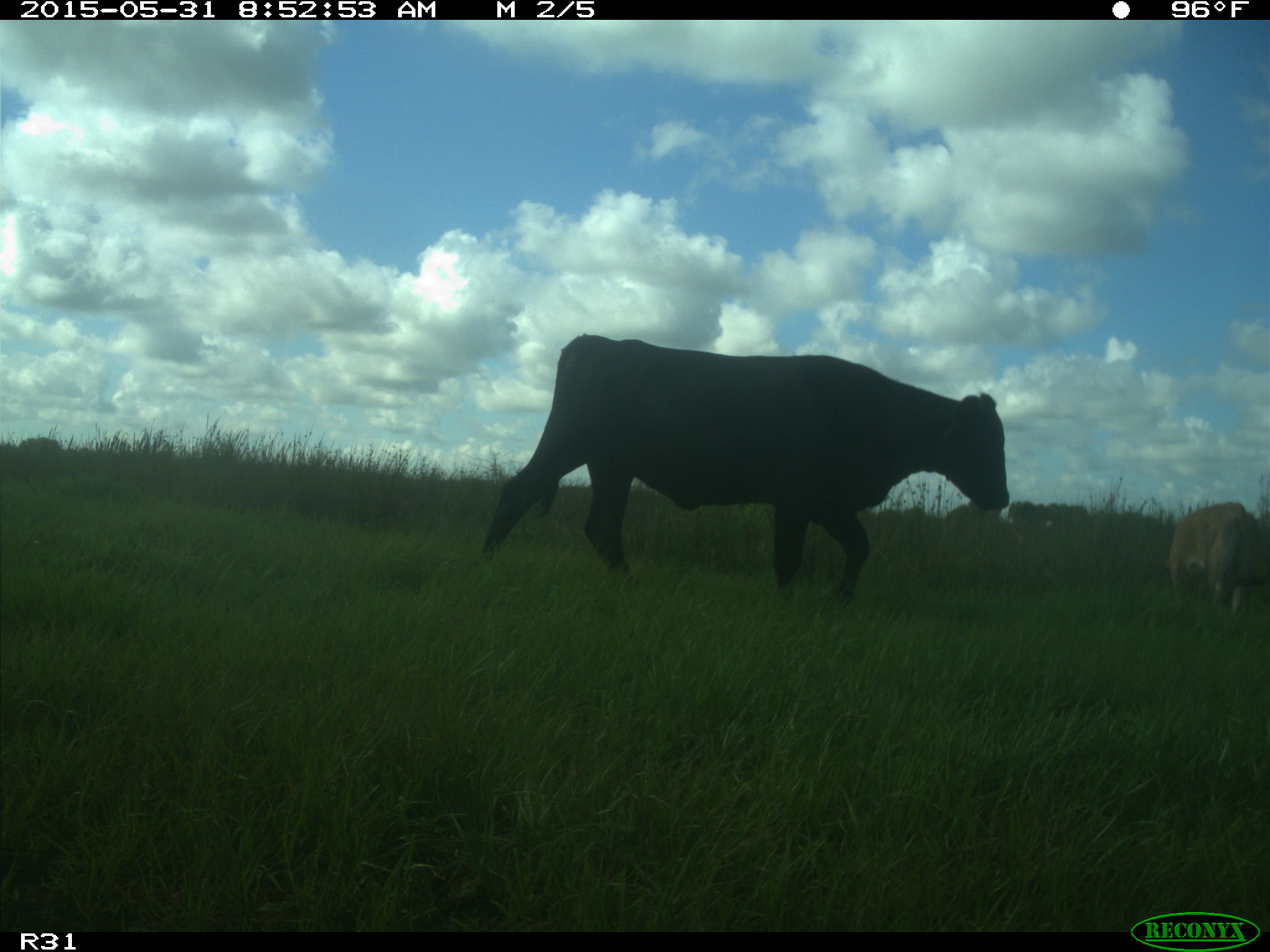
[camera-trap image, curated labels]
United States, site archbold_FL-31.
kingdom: Animalia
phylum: Chordata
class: Mammalia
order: Artiodactyla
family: Bovidae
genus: Bos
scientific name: Bos taurus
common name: domestic cow